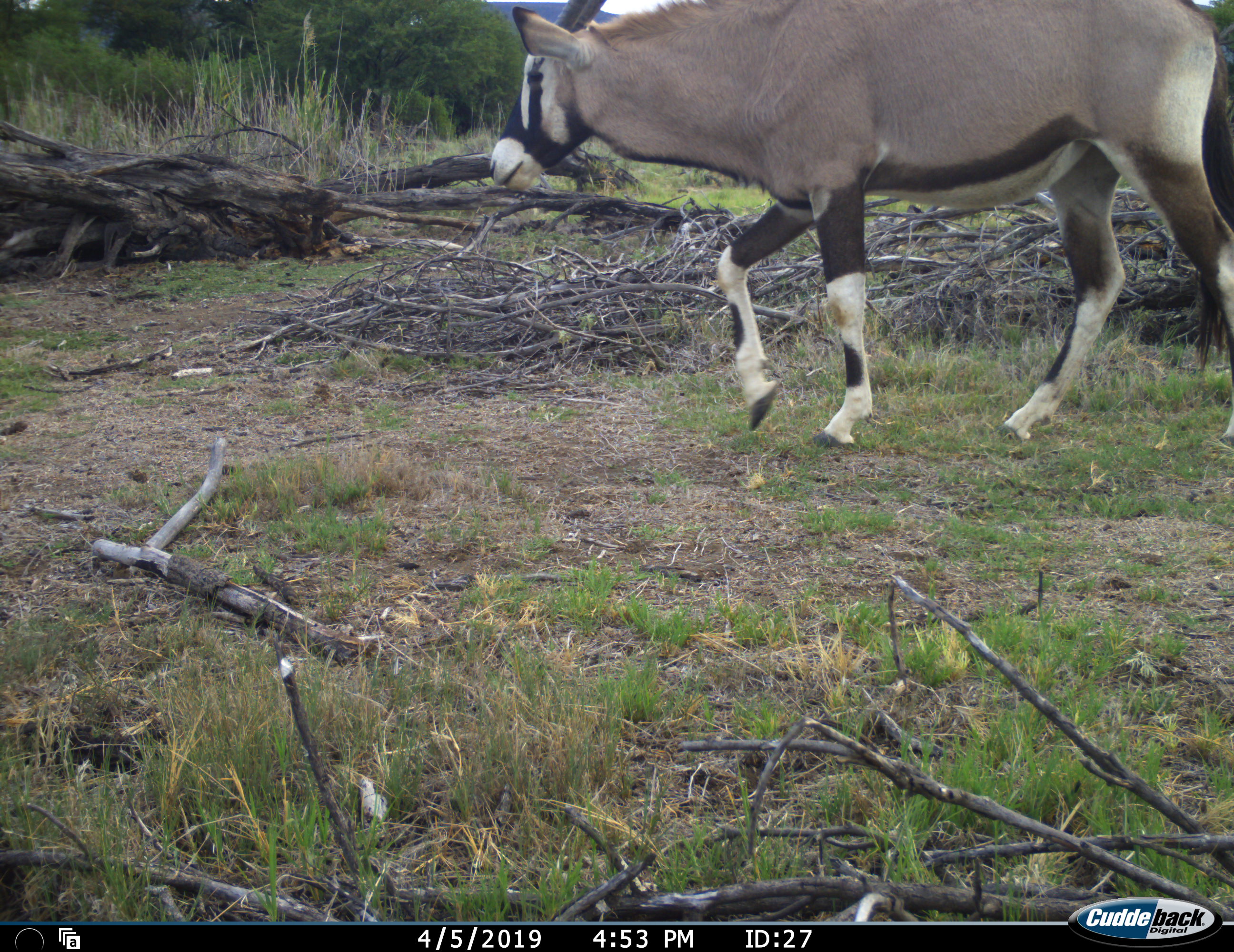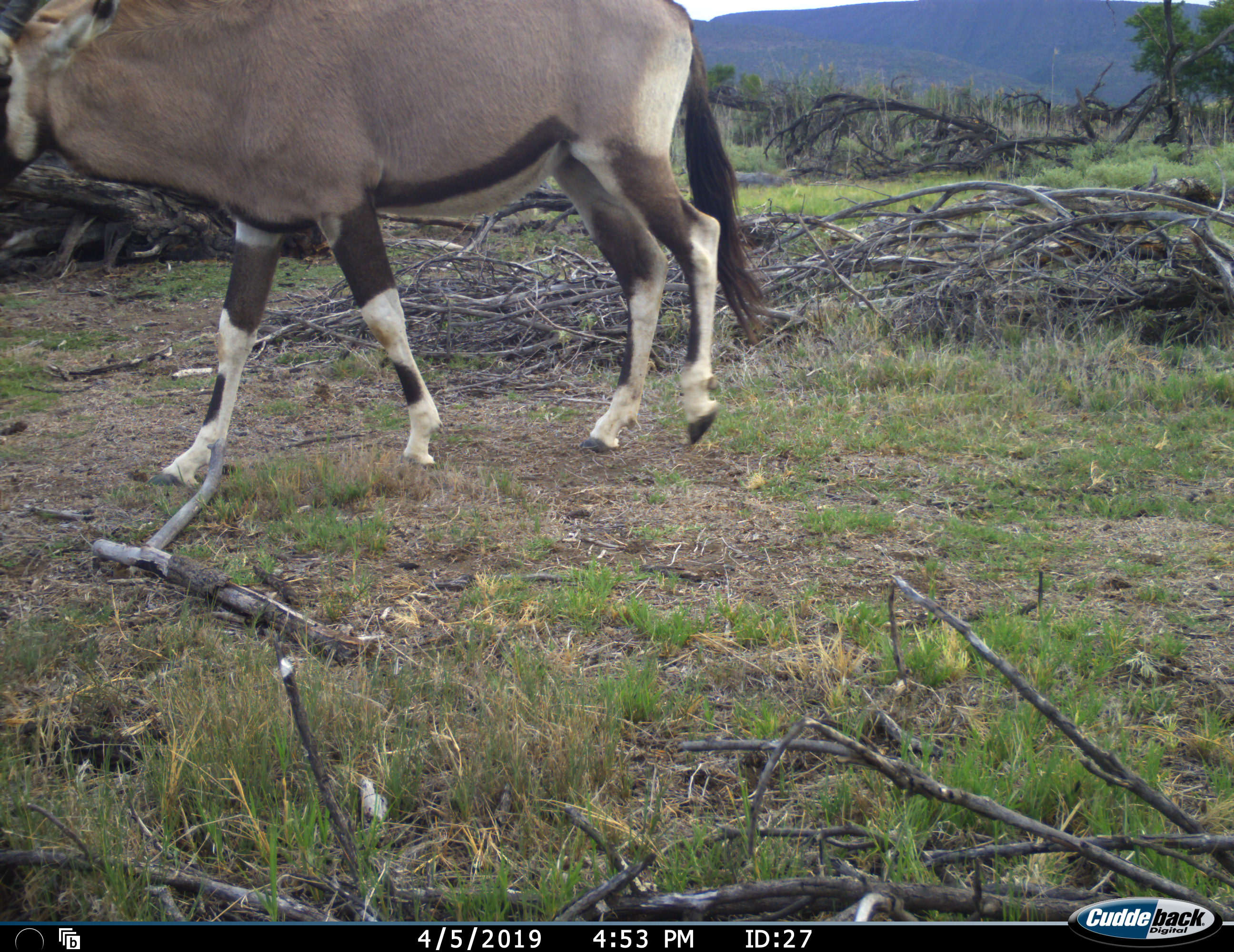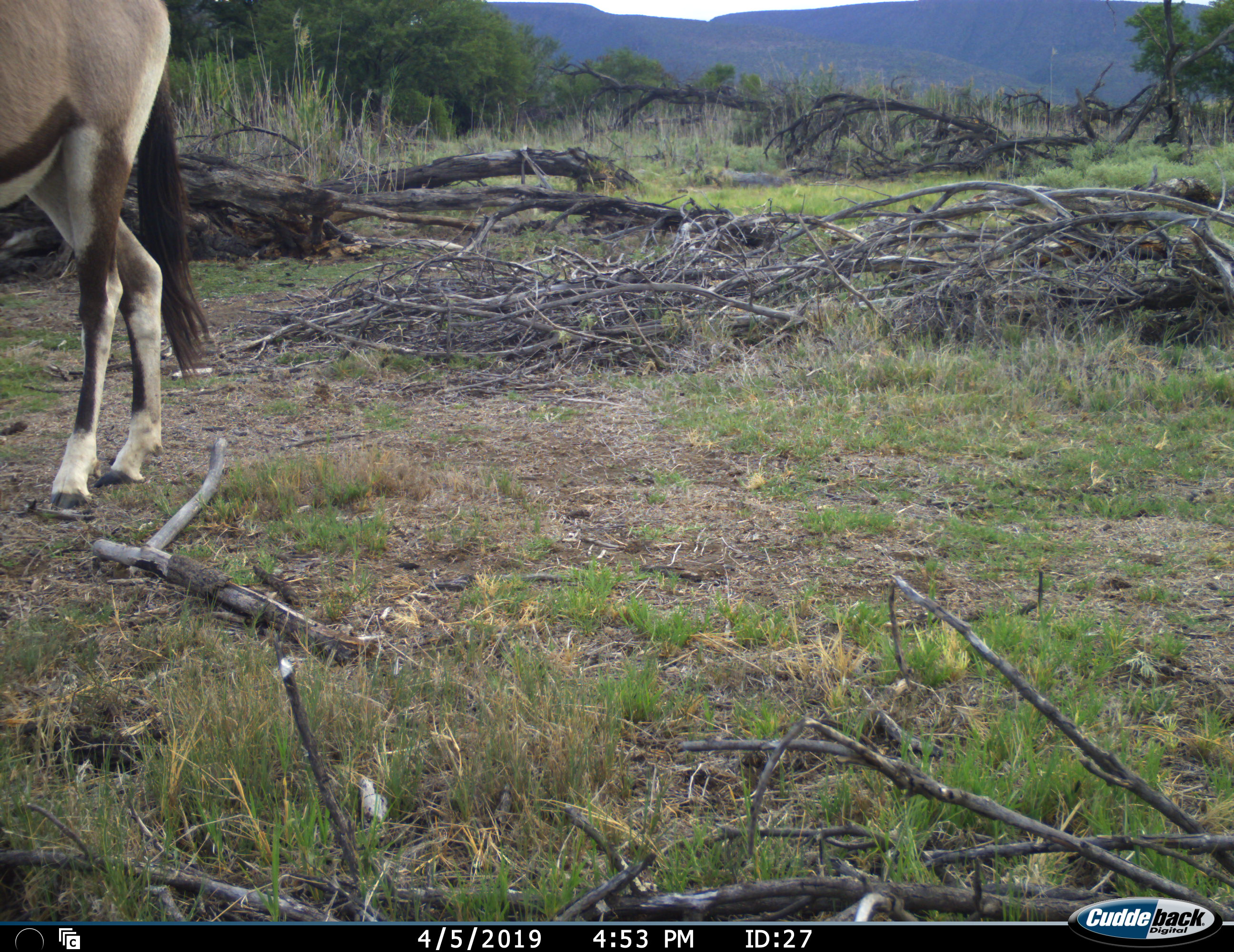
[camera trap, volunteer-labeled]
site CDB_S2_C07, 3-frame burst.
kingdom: Animalia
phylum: Chordata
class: Mammalia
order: Artiodactyla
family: Bovidae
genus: Oryx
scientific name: Oryx gazella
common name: gemsbok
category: oryx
Oryx (gemsbok) (Oryx gazella), count 1. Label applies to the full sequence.